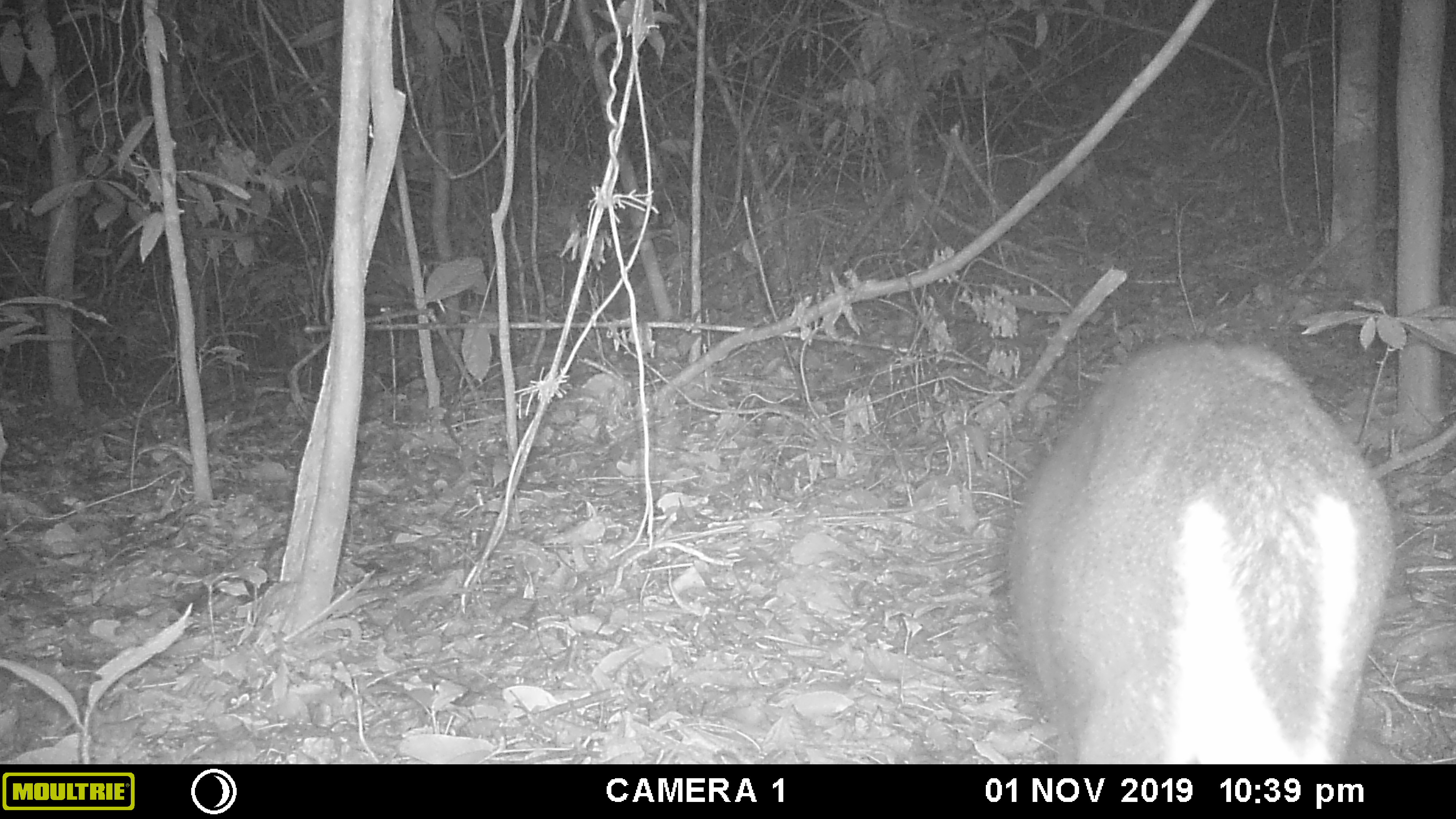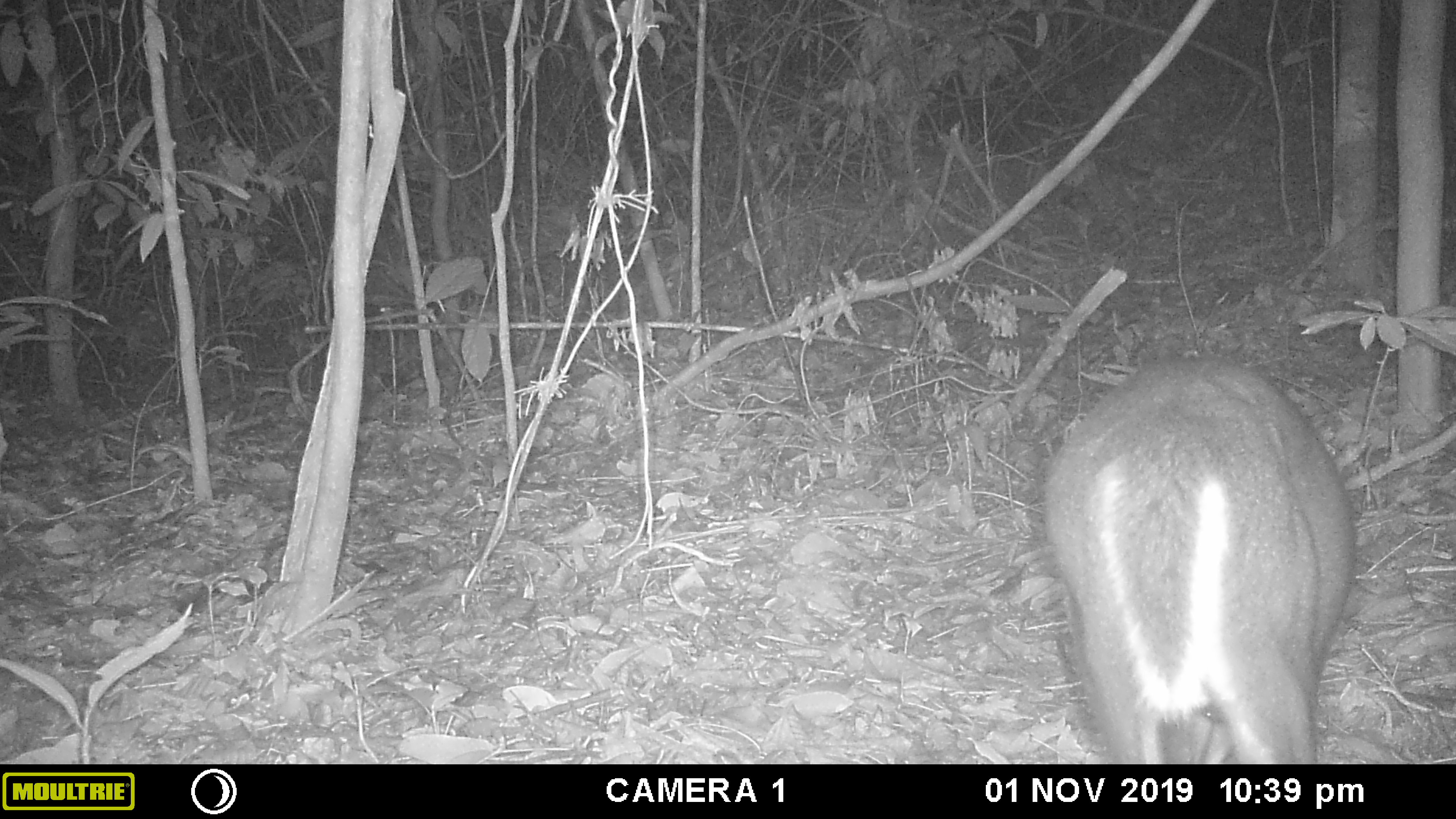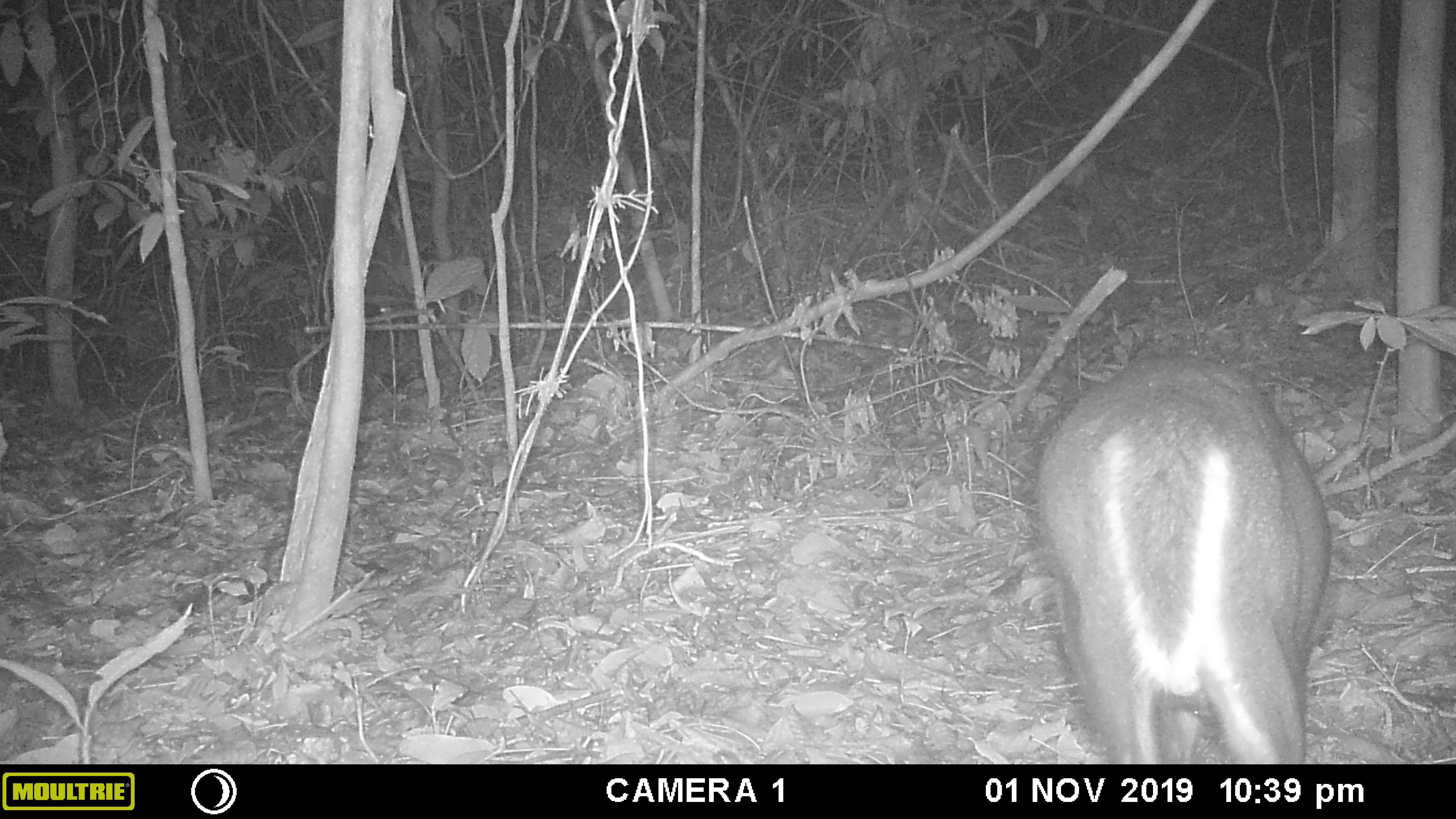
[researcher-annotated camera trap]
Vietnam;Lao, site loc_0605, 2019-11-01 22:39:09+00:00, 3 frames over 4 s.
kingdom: Animalia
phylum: Chordata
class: Mammalia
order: Artiodactyla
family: Cervidae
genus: Muntiacus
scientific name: Muntiacus rooseveltorum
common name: roosevelt's muntjac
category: roosevelts muntjac group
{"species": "roosevelts muntjac group (roosevelt's muntjac) (Muntiacus rooseveltorum)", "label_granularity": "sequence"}